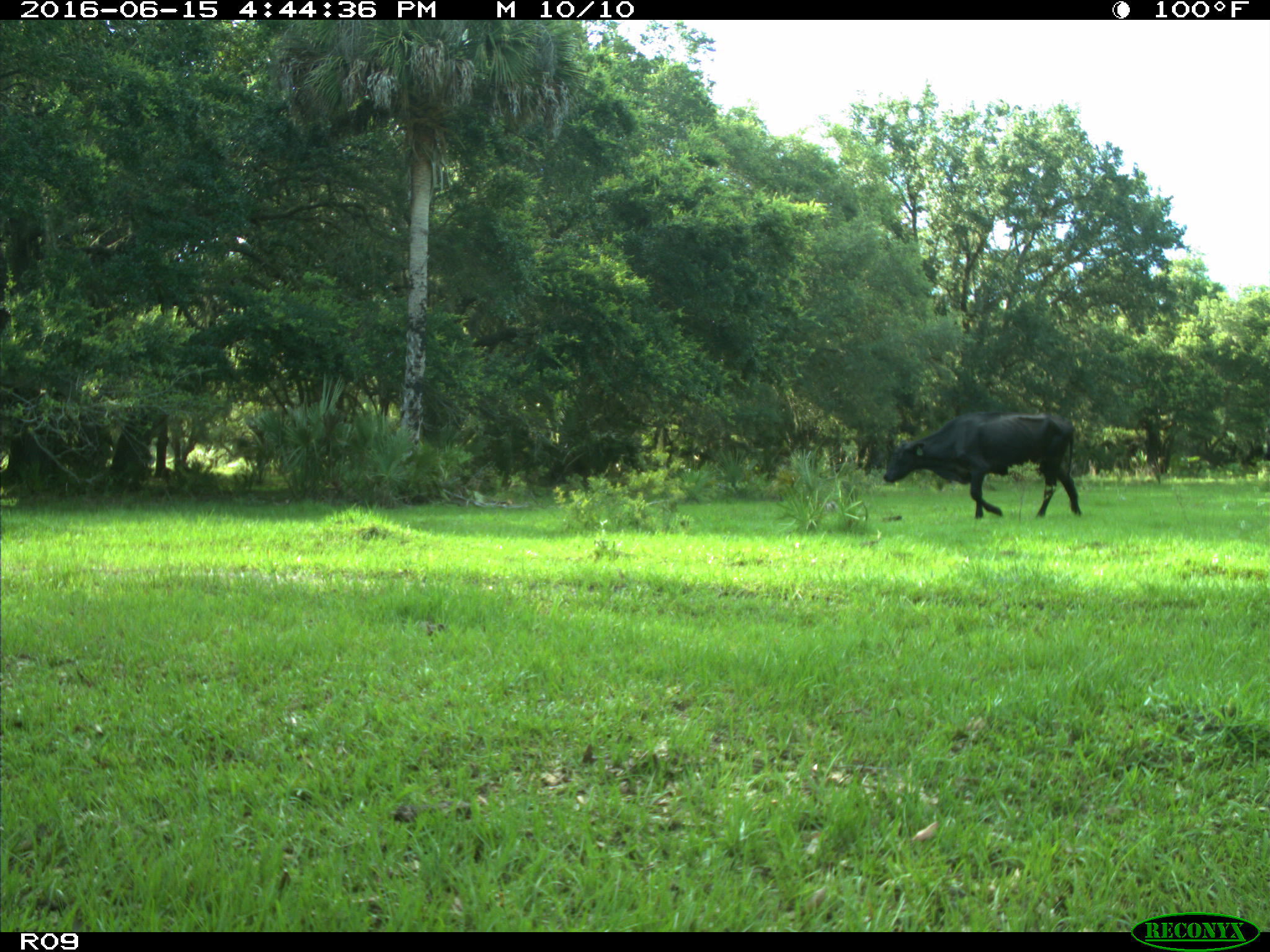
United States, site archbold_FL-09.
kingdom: Animalia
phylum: Chordata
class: Mammalia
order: Artiodactyla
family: Bovidae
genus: Bos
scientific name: Bos taurus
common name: domestic cow